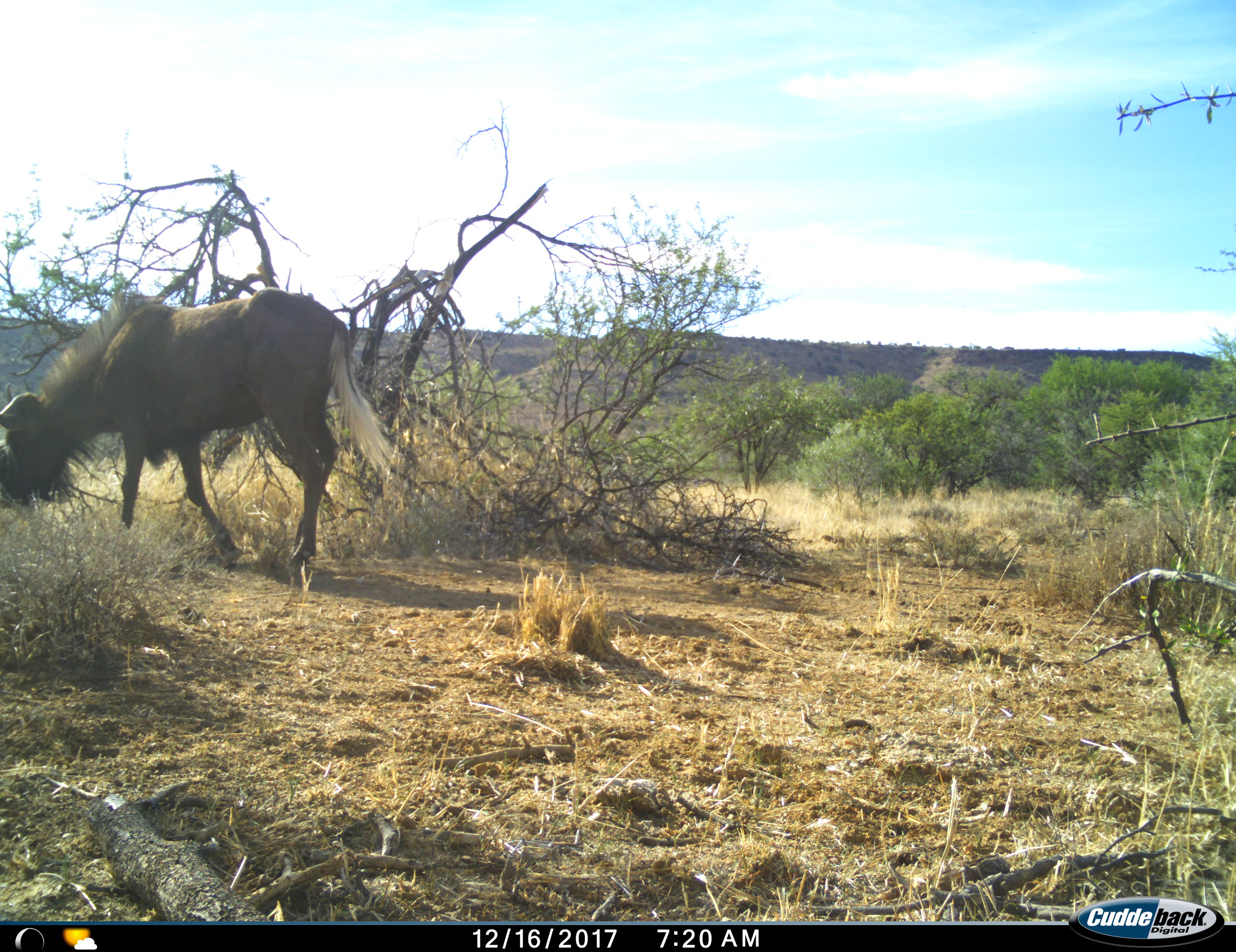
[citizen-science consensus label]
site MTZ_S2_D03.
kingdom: Animalia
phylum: Chordata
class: Mammalia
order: Artiodactyla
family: Bovidae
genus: Connochaetes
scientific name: Connochaetes gnou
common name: black wildebeest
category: wildebeestblack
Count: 1.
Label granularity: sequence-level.